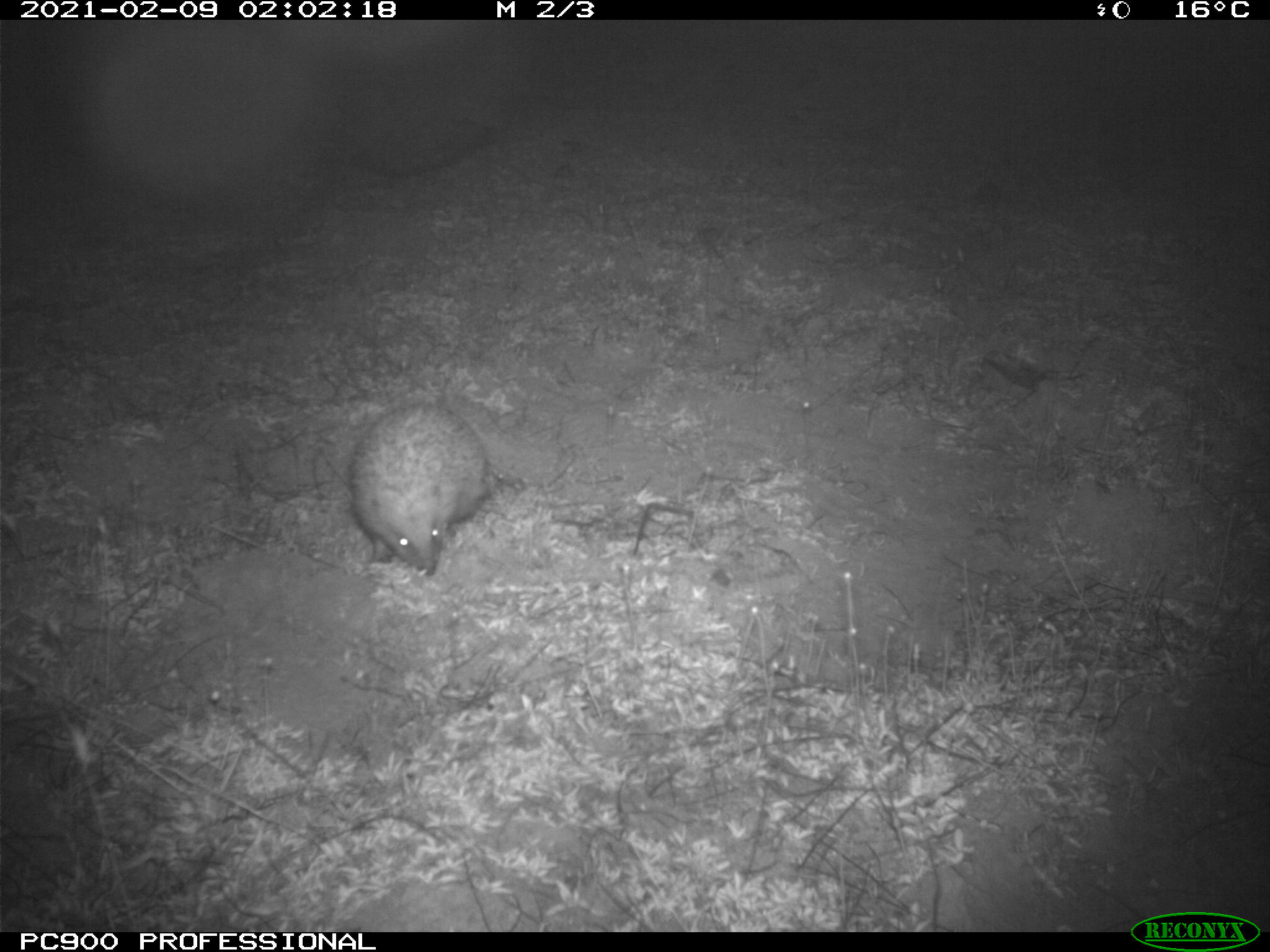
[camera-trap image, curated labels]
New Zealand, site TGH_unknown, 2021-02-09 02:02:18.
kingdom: Animalia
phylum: Chordata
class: Mammalia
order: Eulipotyphla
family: Erinaceidae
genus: Erinaceus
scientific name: Erinaceus europaeus europaeus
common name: european hedgehog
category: hedgehog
Hedgehog (european hedgehog) (Erinaceus europaeus europaeus).